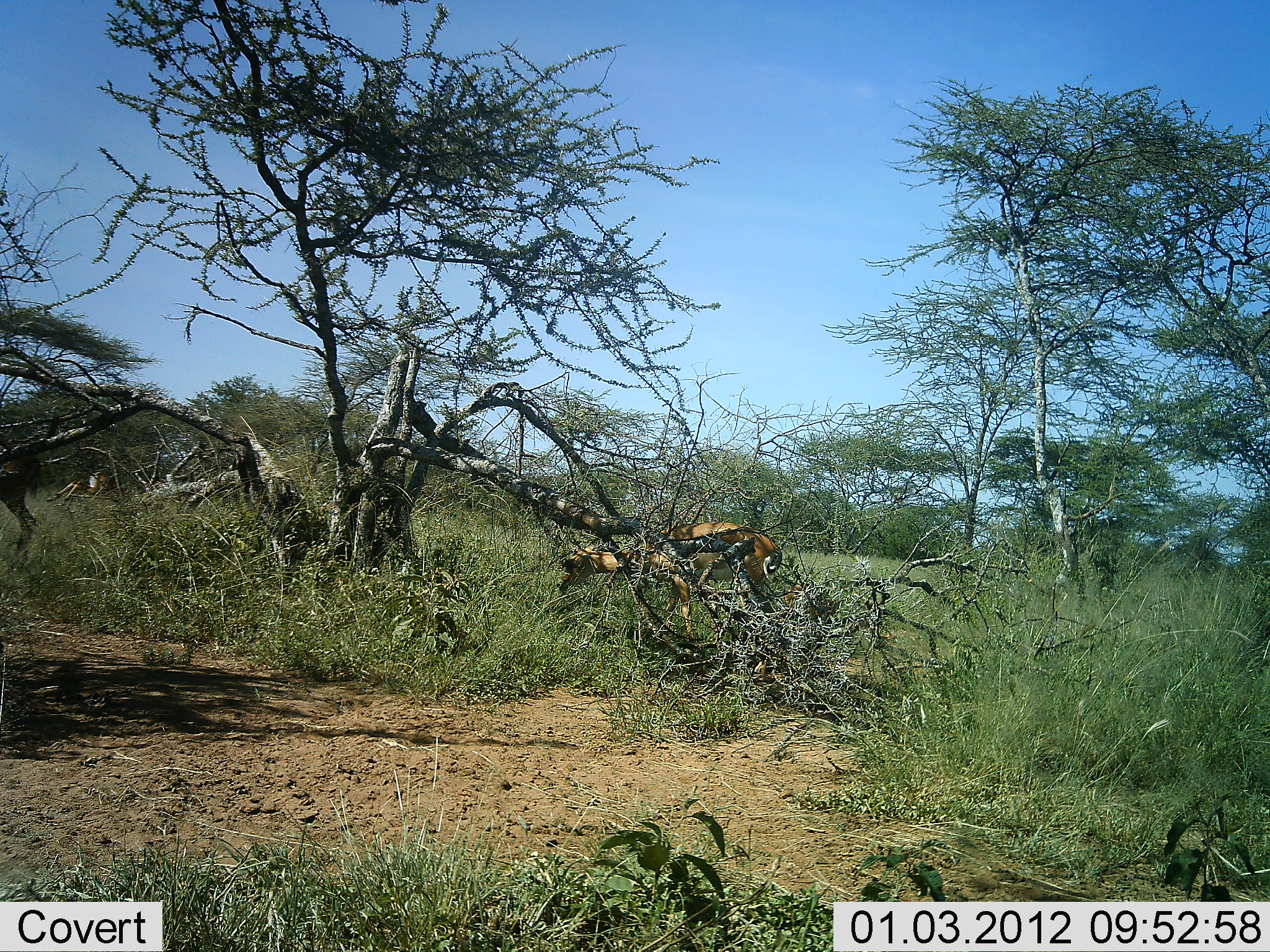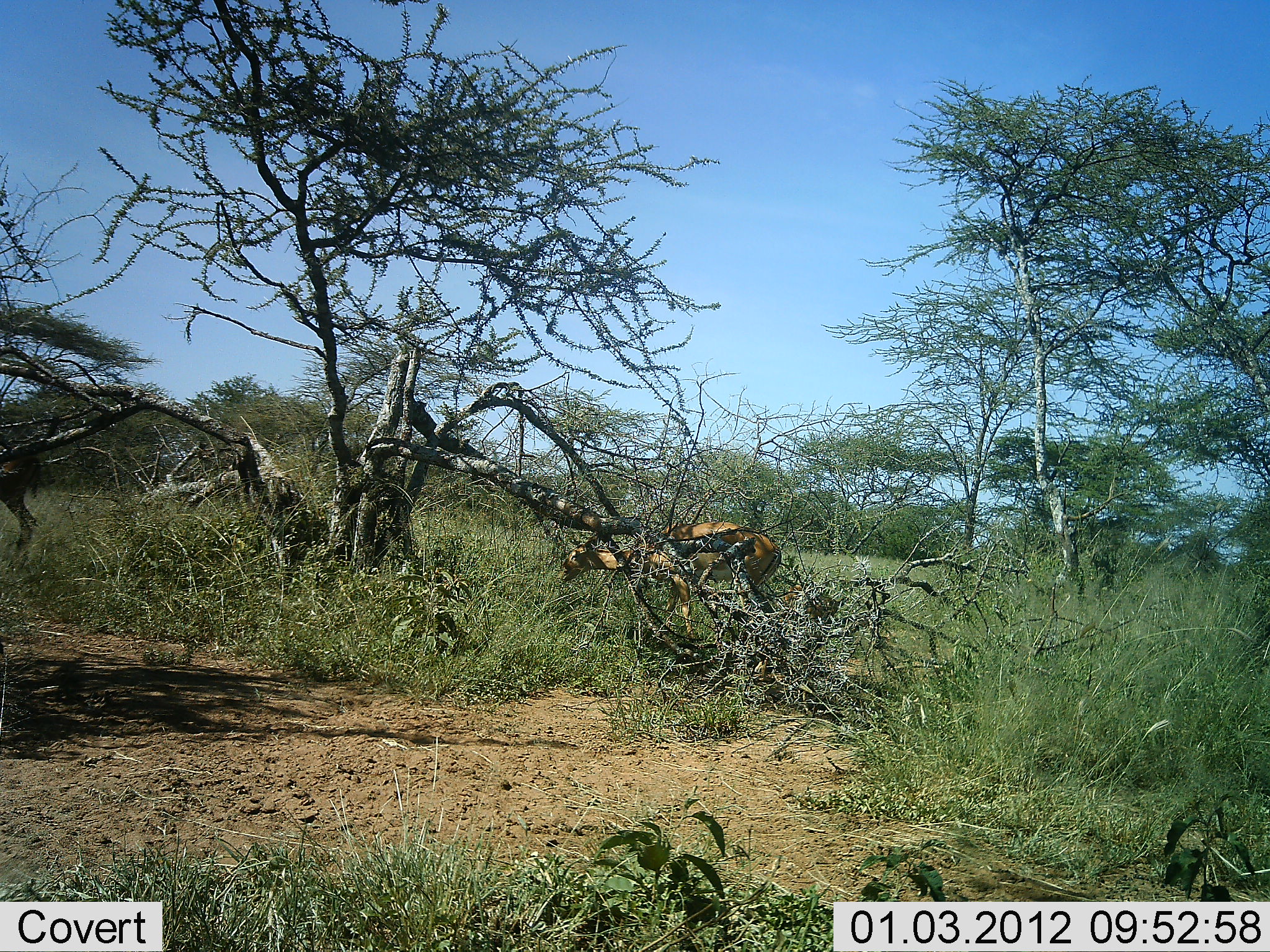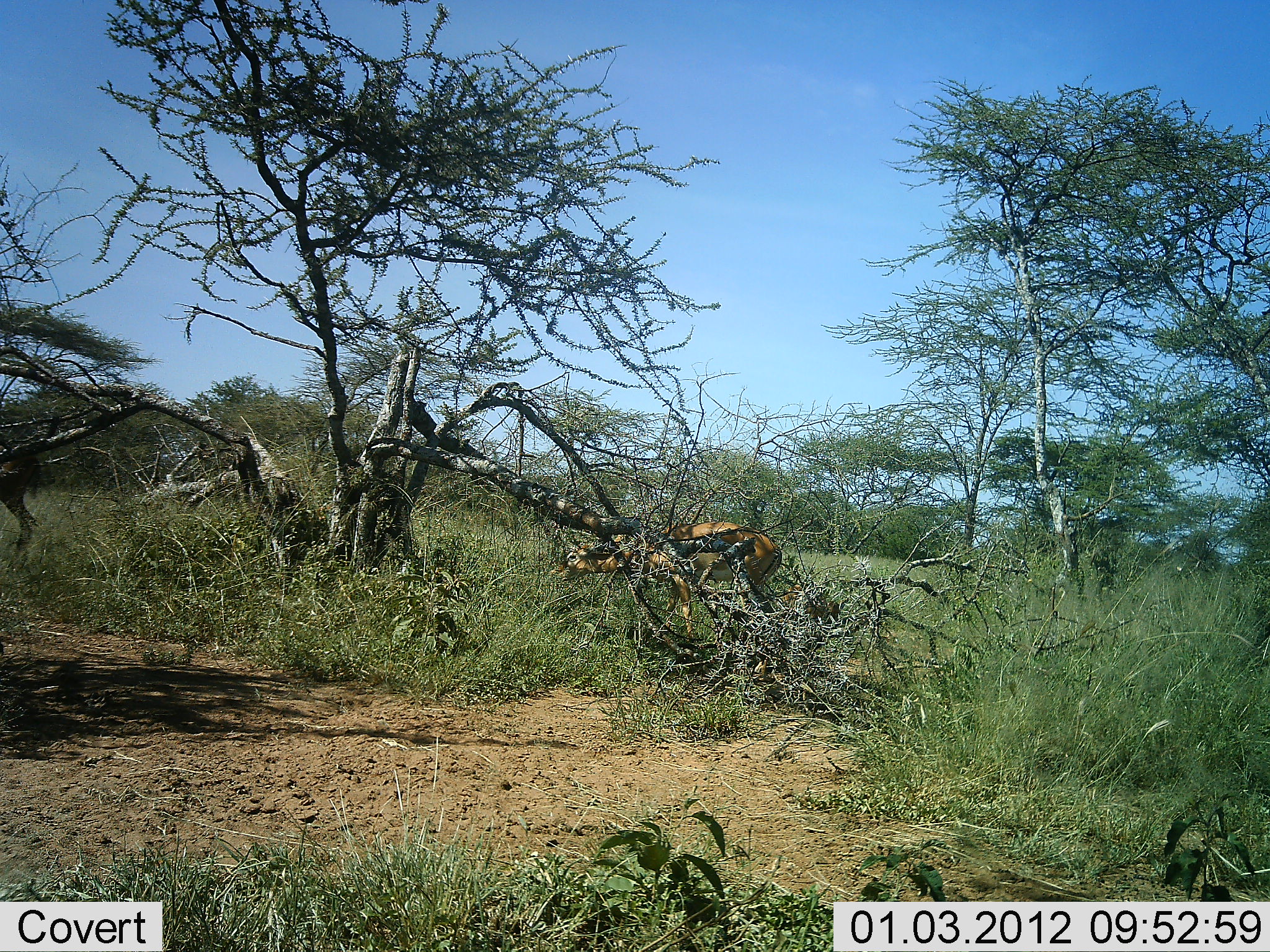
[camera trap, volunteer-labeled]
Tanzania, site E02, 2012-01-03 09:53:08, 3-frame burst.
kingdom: Animalia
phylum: Chordata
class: Mammalia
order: Artiodactyla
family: Bovidae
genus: Aepyceros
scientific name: Aepyceros melampus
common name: impala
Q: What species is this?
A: Impala (Aepyceros melampus).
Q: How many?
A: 2.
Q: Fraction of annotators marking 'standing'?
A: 60%.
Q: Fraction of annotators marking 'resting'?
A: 0%.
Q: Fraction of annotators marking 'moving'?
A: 70%.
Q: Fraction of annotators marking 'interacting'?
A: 0%.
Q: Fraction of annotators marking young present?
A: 10%.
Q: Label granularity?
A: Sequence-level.